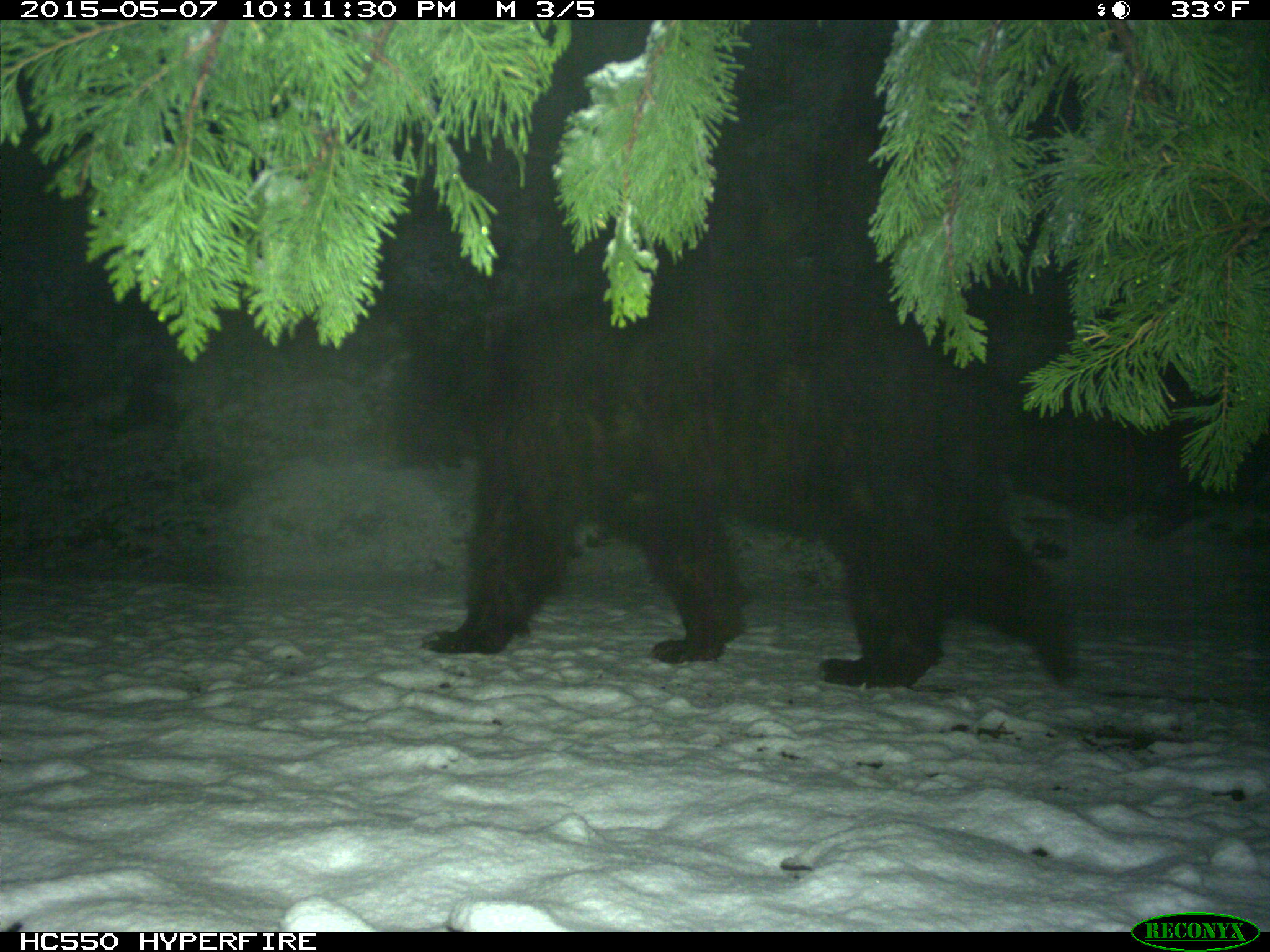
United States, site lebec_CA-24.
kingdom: Animalia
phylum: Chordata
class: Mammalia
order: Carnivora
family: Ursidae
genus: Ursus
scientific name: Ursus americanus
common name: american black bear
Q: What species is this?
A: Ursus americanus (american black bear).